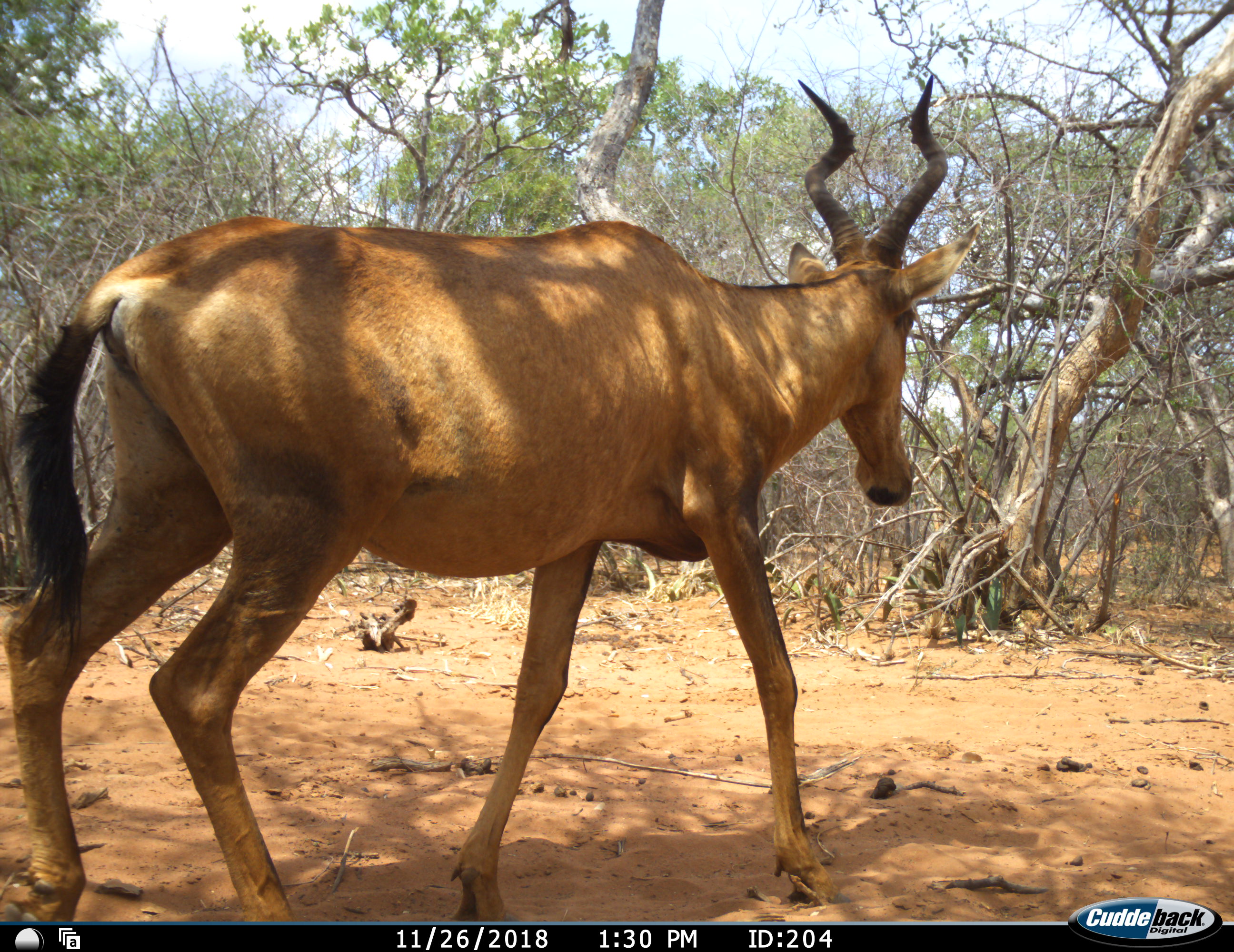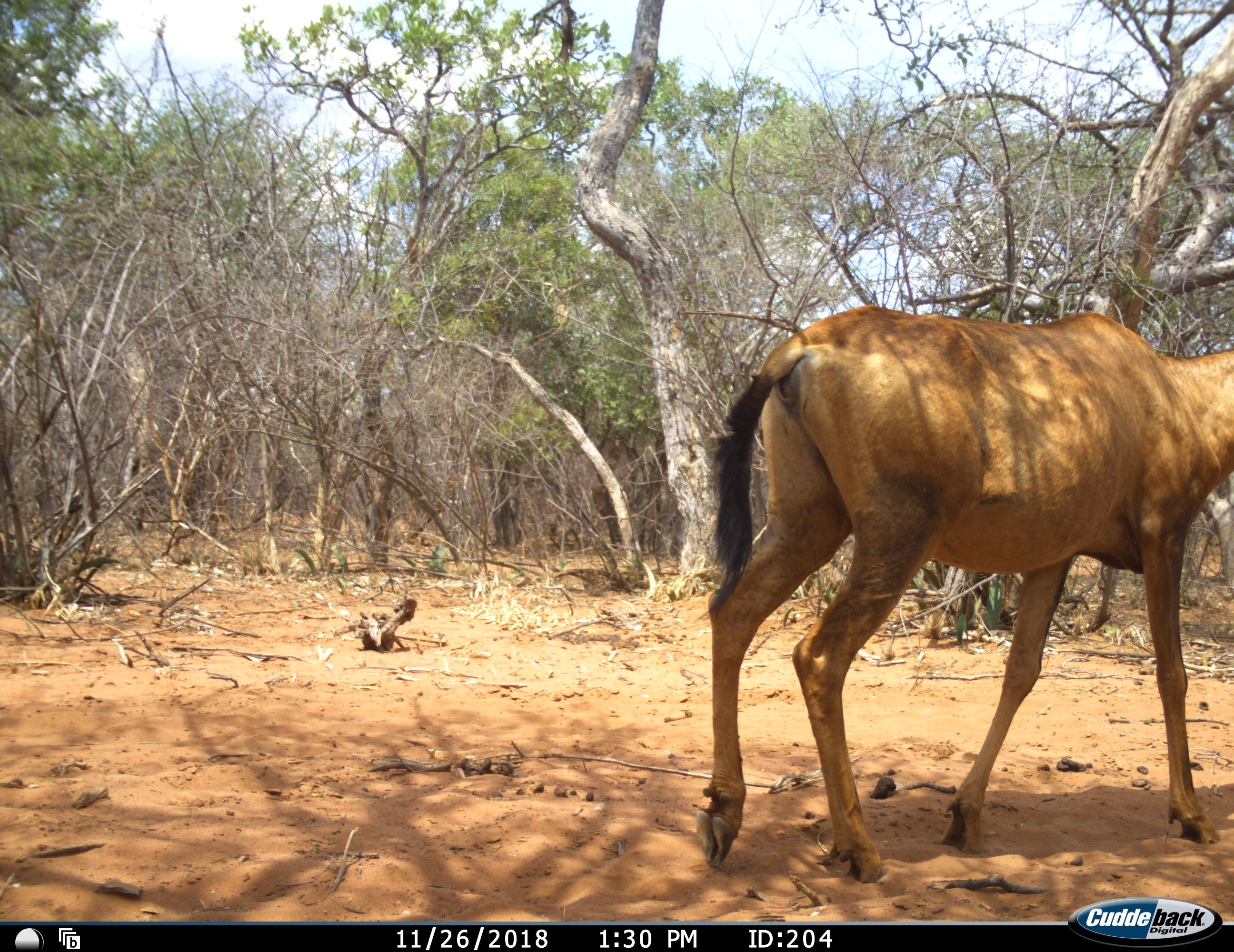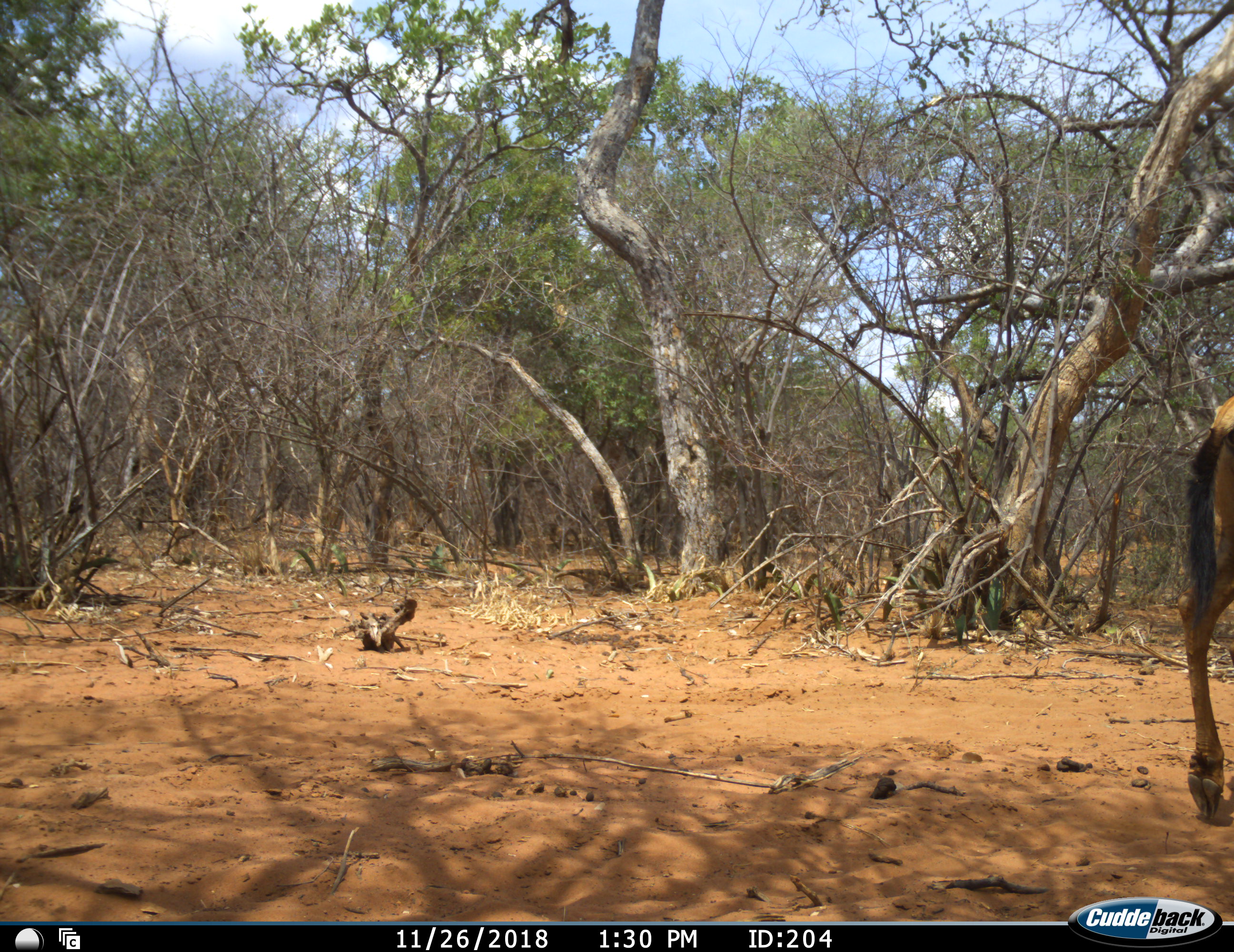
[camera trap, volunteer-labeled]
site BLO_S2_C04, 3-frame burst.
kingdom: Animalia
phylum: Chordata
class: Mammalia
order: Artiodactyla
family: Bovidae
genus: Alcelaphus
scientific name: Alcelaphus buselaphus caama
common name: red hartebeest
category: hartebeestred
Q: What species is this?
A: Hartebeestred (red hartebeest) (Alcelaphus buselaphus caama).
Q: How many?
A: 1.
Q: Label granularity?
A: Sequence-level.